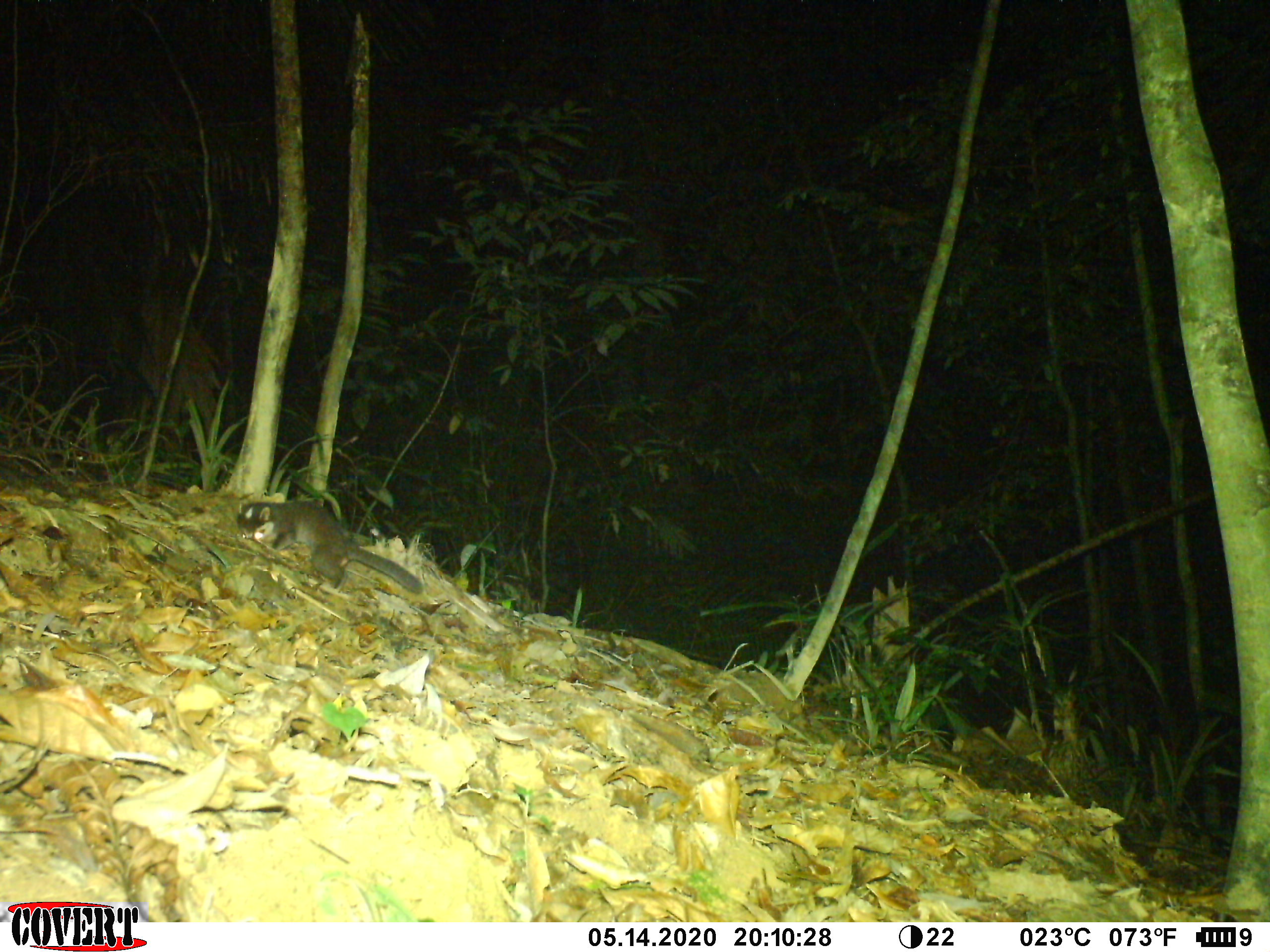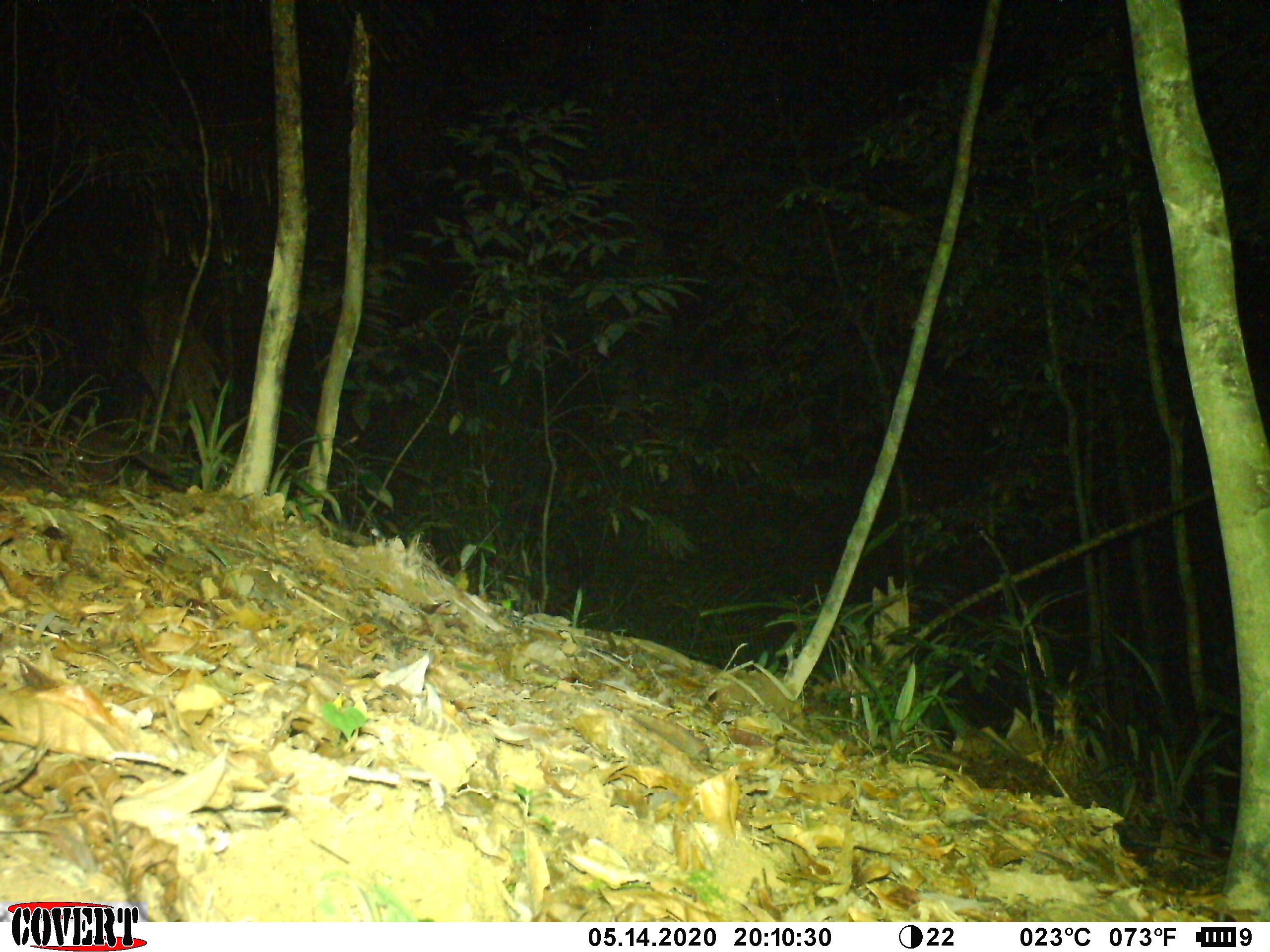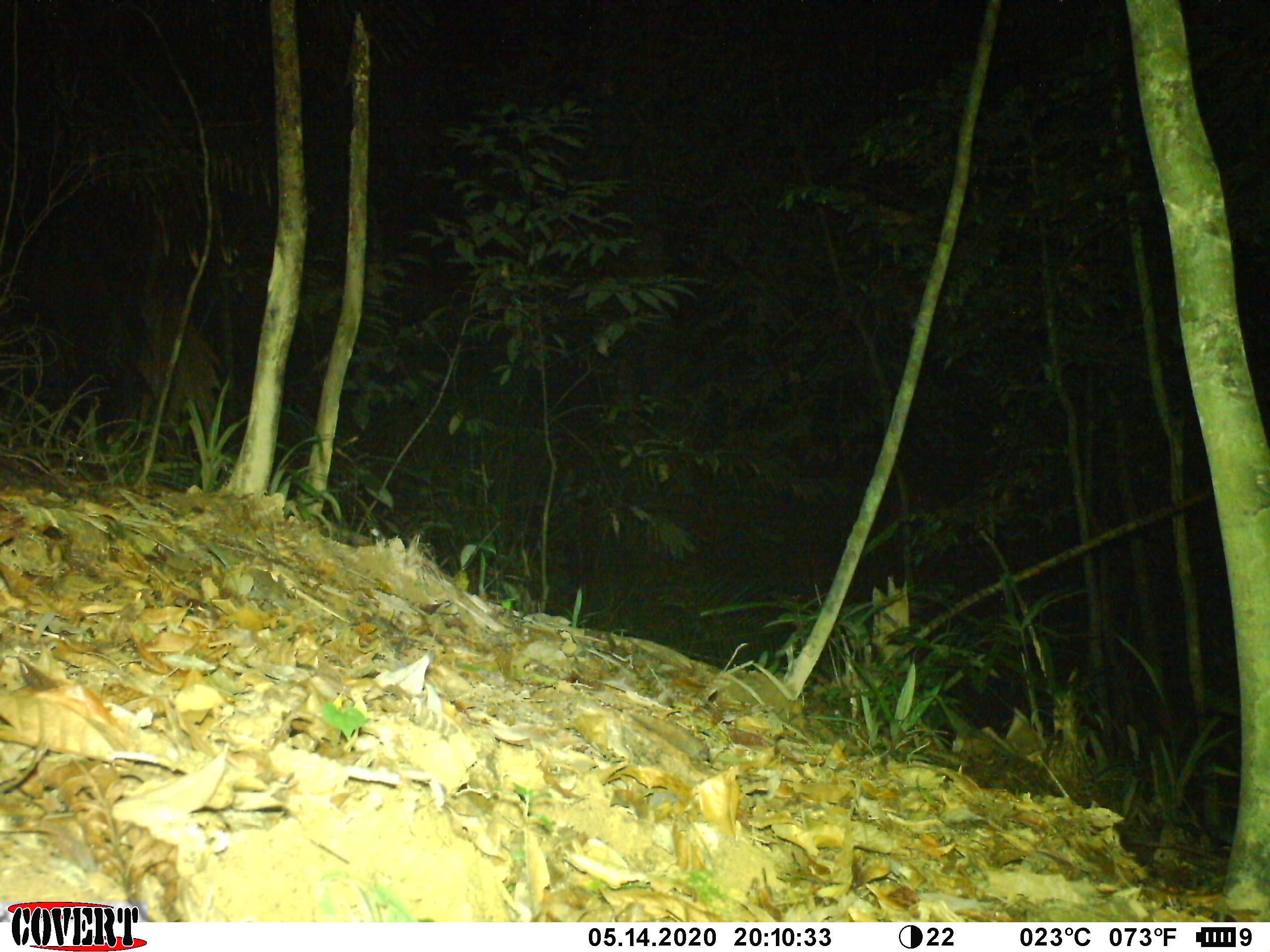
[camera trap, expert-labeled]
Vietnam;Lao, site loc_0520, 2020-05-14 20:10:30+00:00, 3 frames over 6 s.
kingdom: Animalia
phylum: Chordata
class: Mammalia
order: Carnivora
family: Mustelidae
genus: Melogale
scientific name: Melogale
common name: ferret badger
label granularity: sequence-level